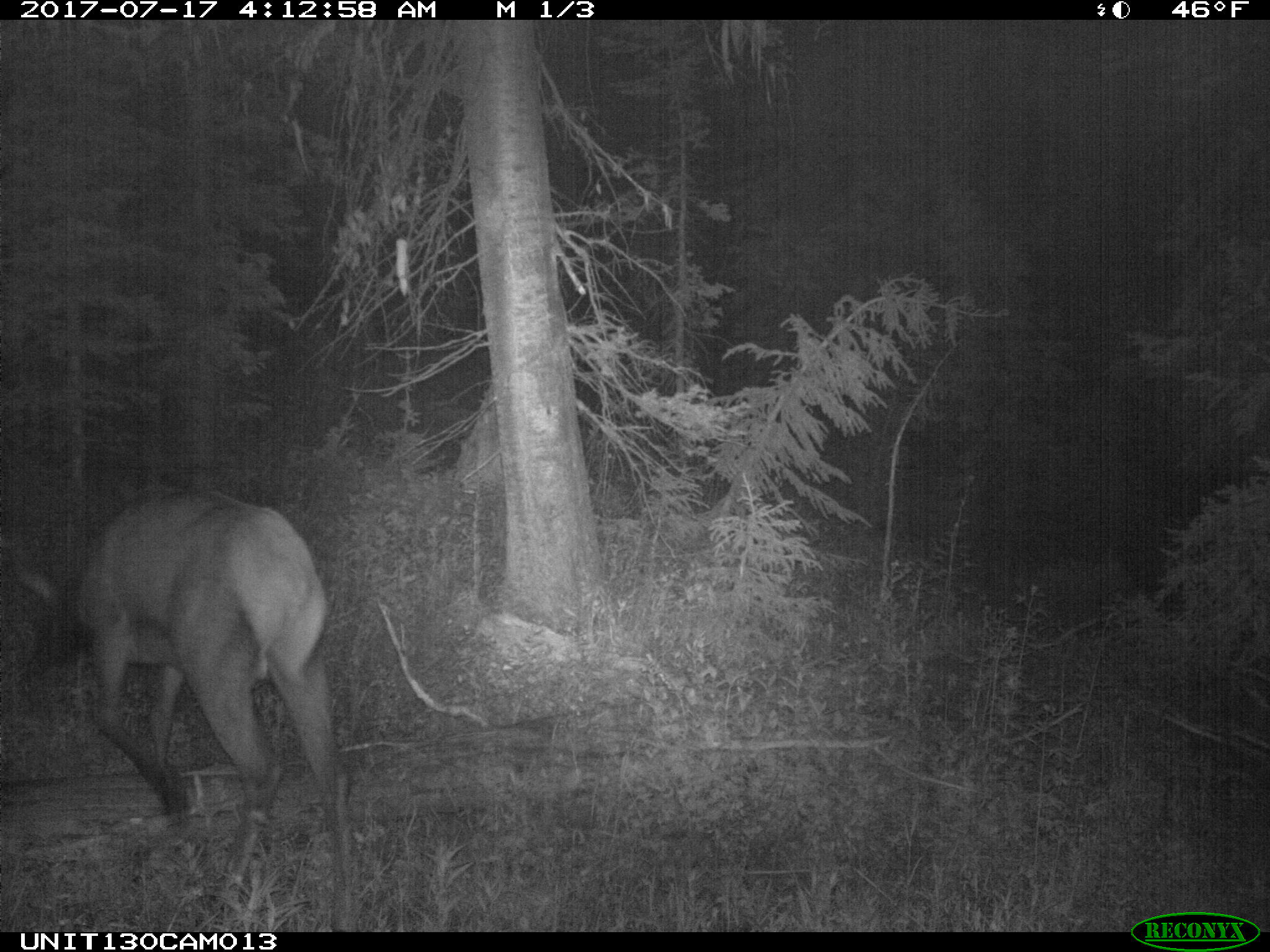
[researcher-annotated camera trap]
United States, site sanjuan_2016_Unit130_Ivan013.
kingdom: Animalia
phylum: Chordata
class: Mammalia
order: Artiodactyla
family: Cervidae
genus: Cervus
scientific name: Cervus elaphus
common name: red deer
Cervus elaphus (red deer).